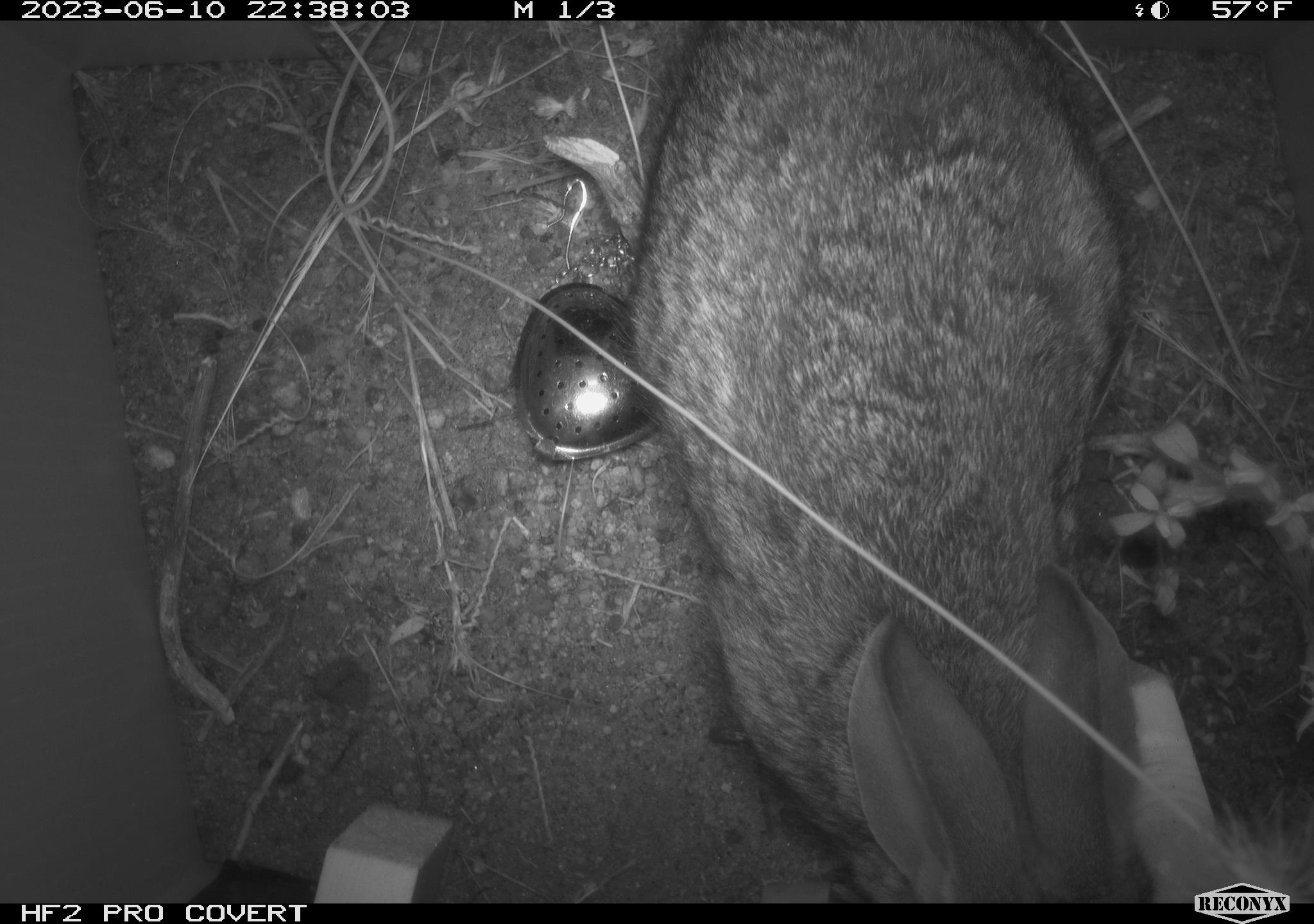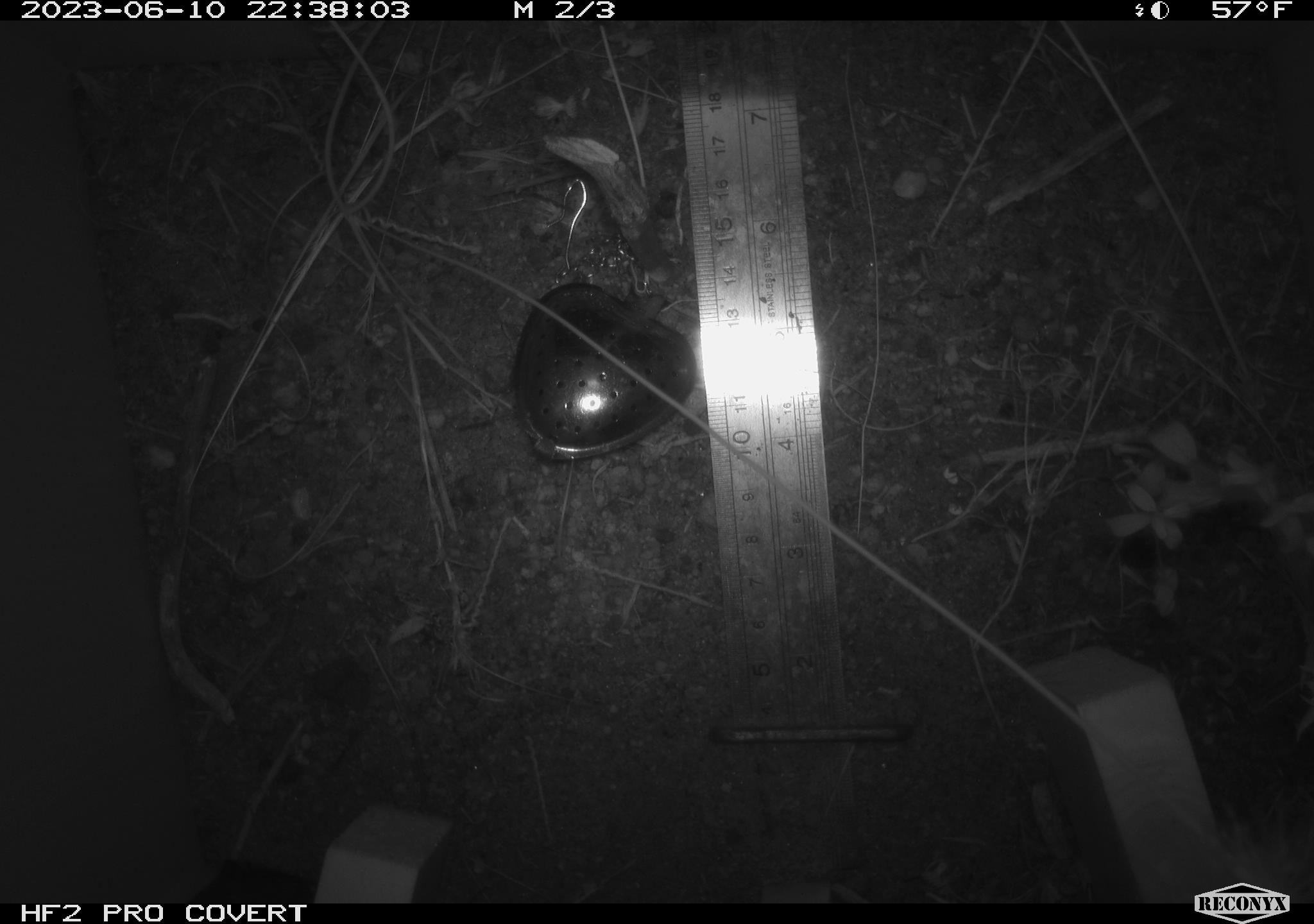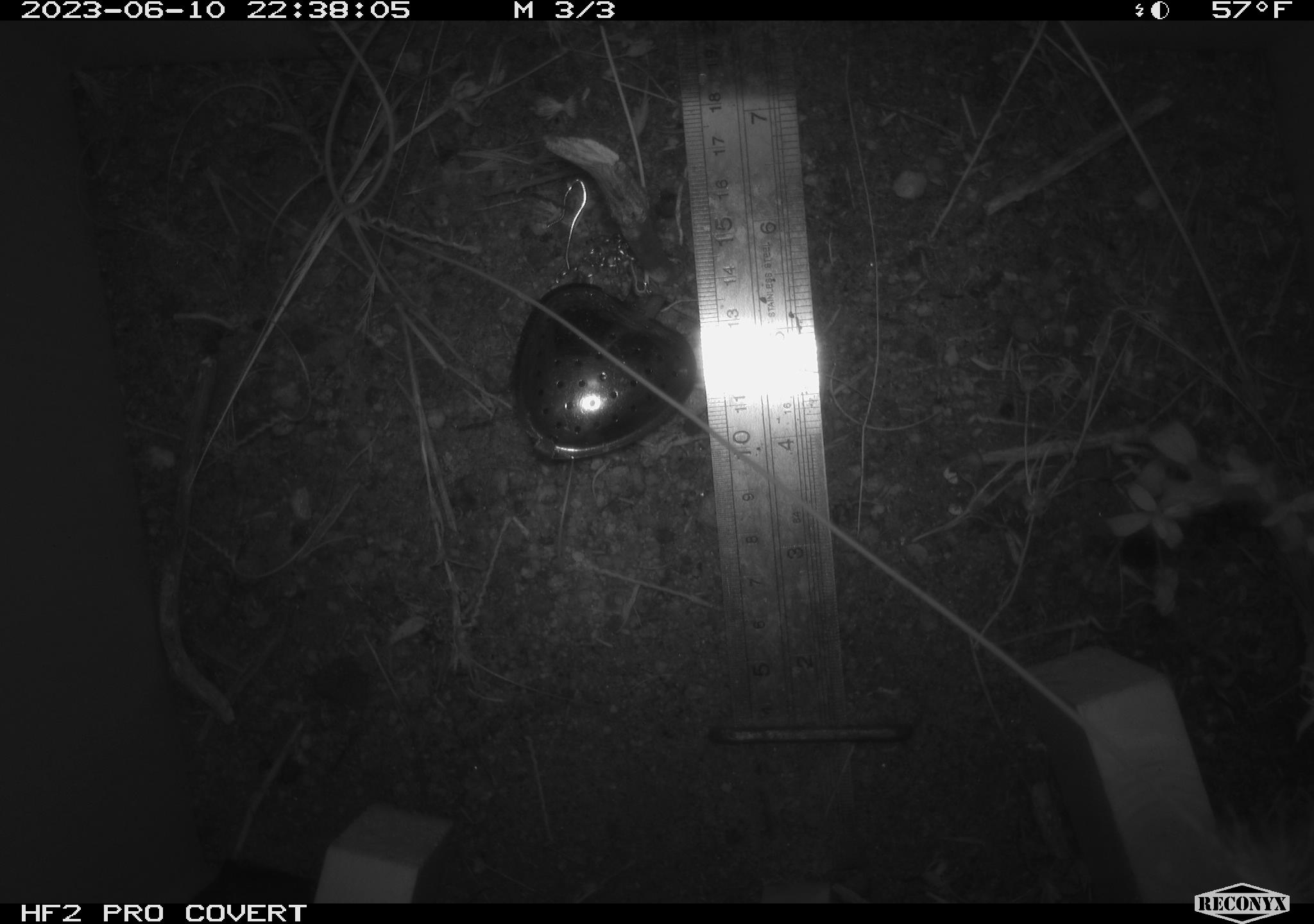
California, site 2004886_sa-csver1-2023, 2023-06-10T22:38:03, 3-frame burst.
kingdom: Animalia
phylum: Chordata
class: Mammalia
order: Lagomorpha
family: Leporidae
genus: Sylvilagus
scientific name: Sylvilagus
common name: cottontail rabbits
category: sylvilagus species